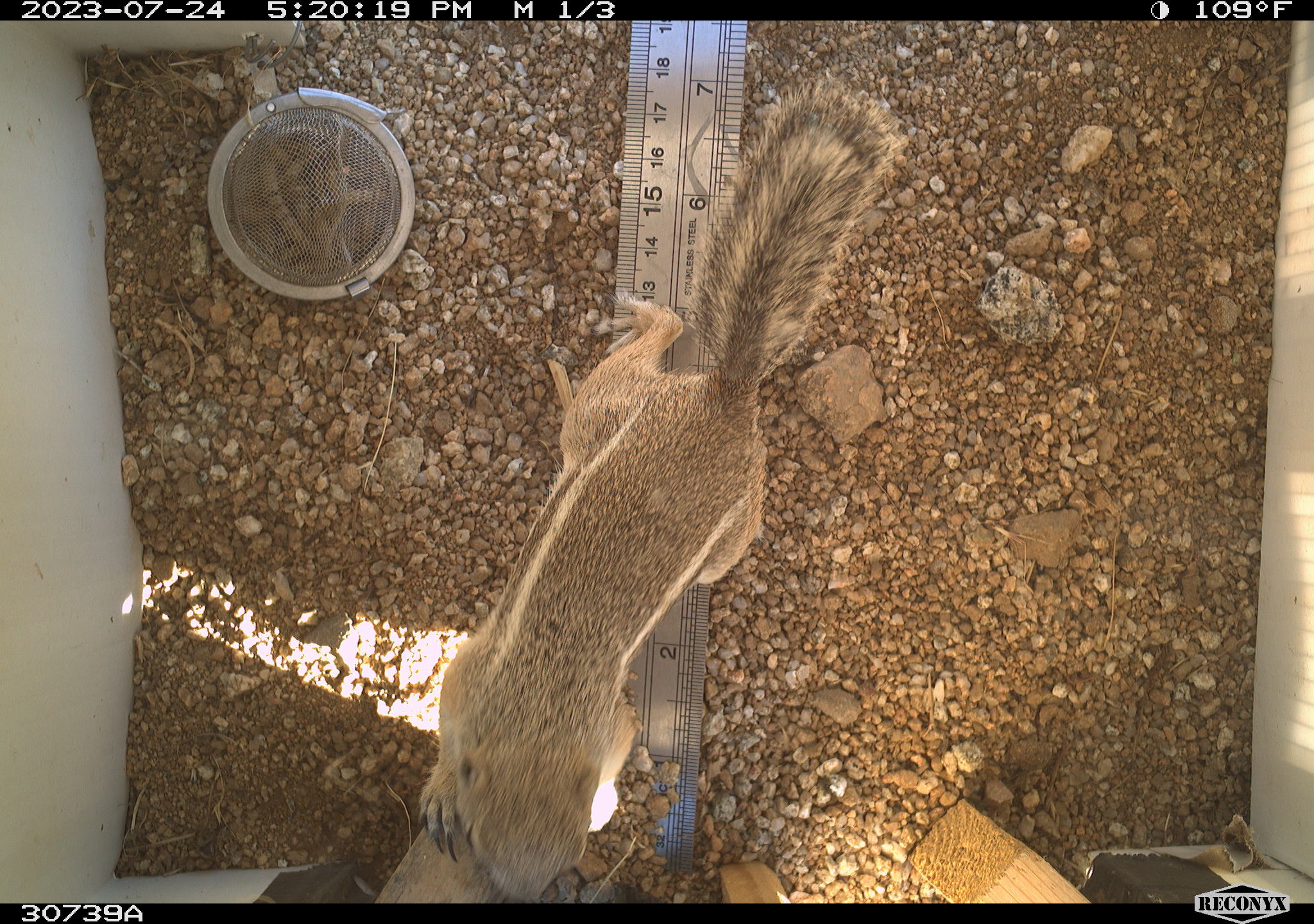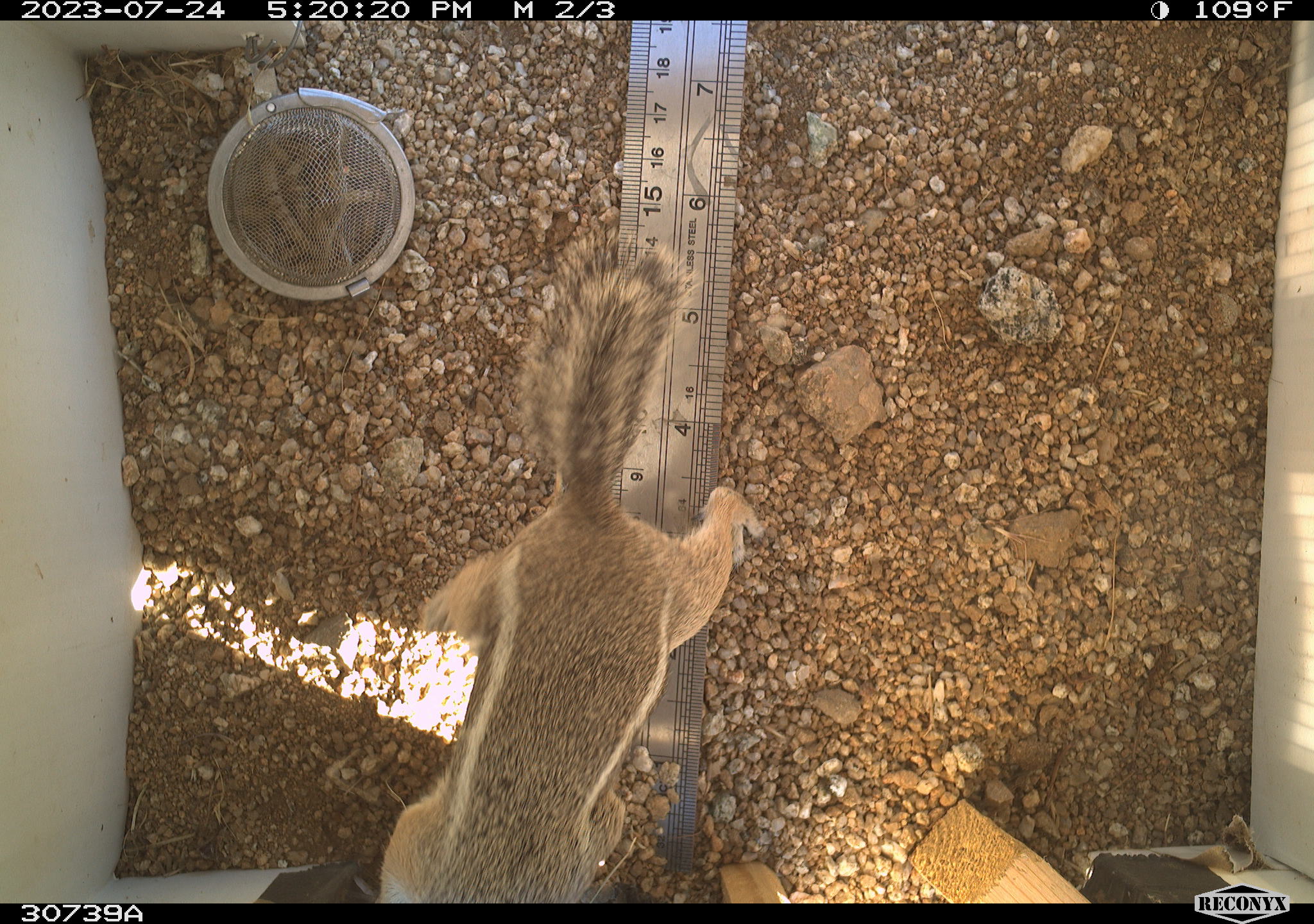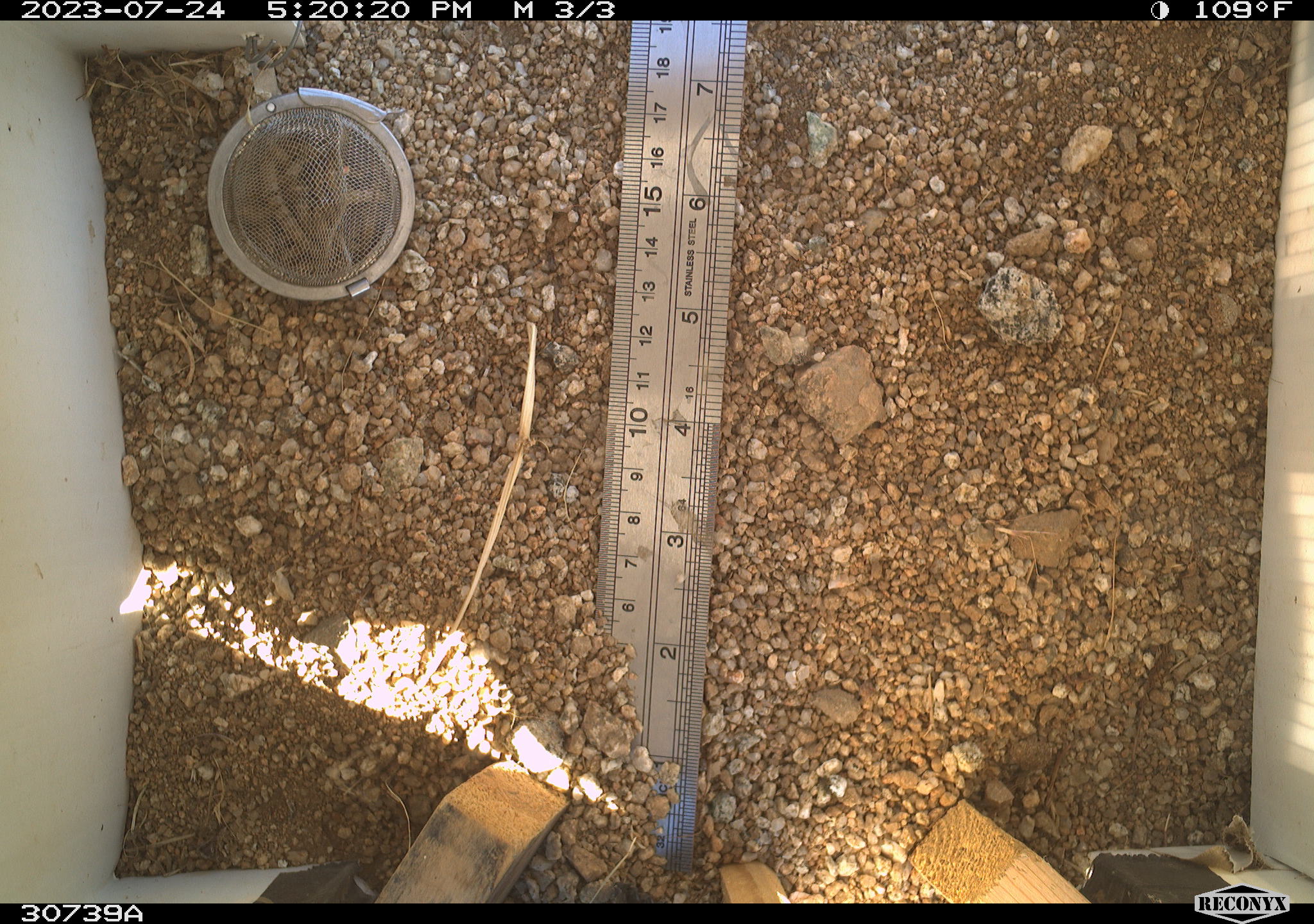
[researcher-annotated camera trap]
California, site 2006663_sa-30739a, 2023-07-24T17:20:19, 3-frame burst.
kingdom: Animalia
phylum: Chordata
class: Mammalia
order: Rodentia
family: Sciuridae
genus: Ammospermophilus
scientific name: Ammospermophilus leucurus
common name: white-tailed antelope squirrel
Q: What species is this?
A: White-tailed antelope squirrel (Ammospermophilus leucurus).